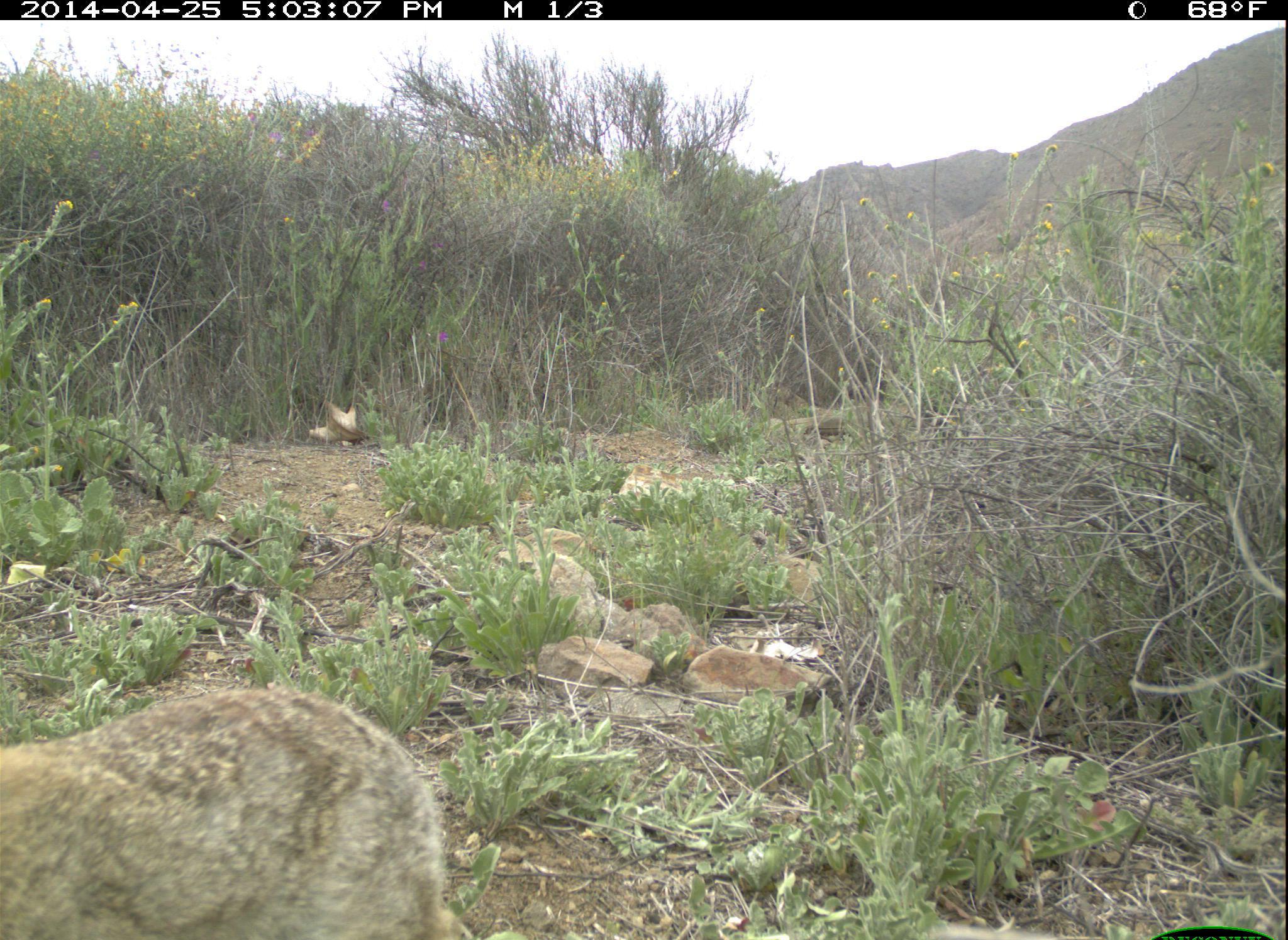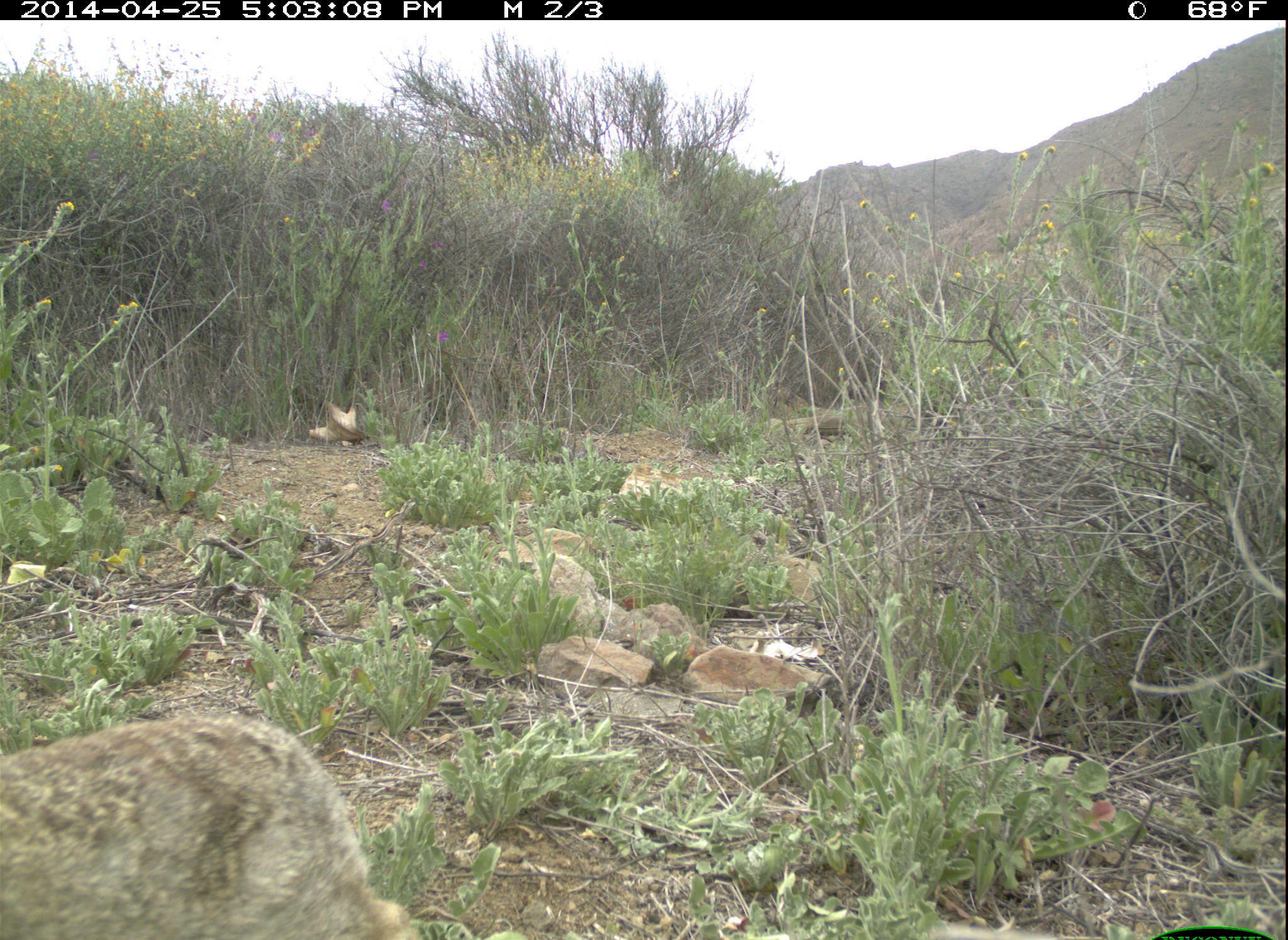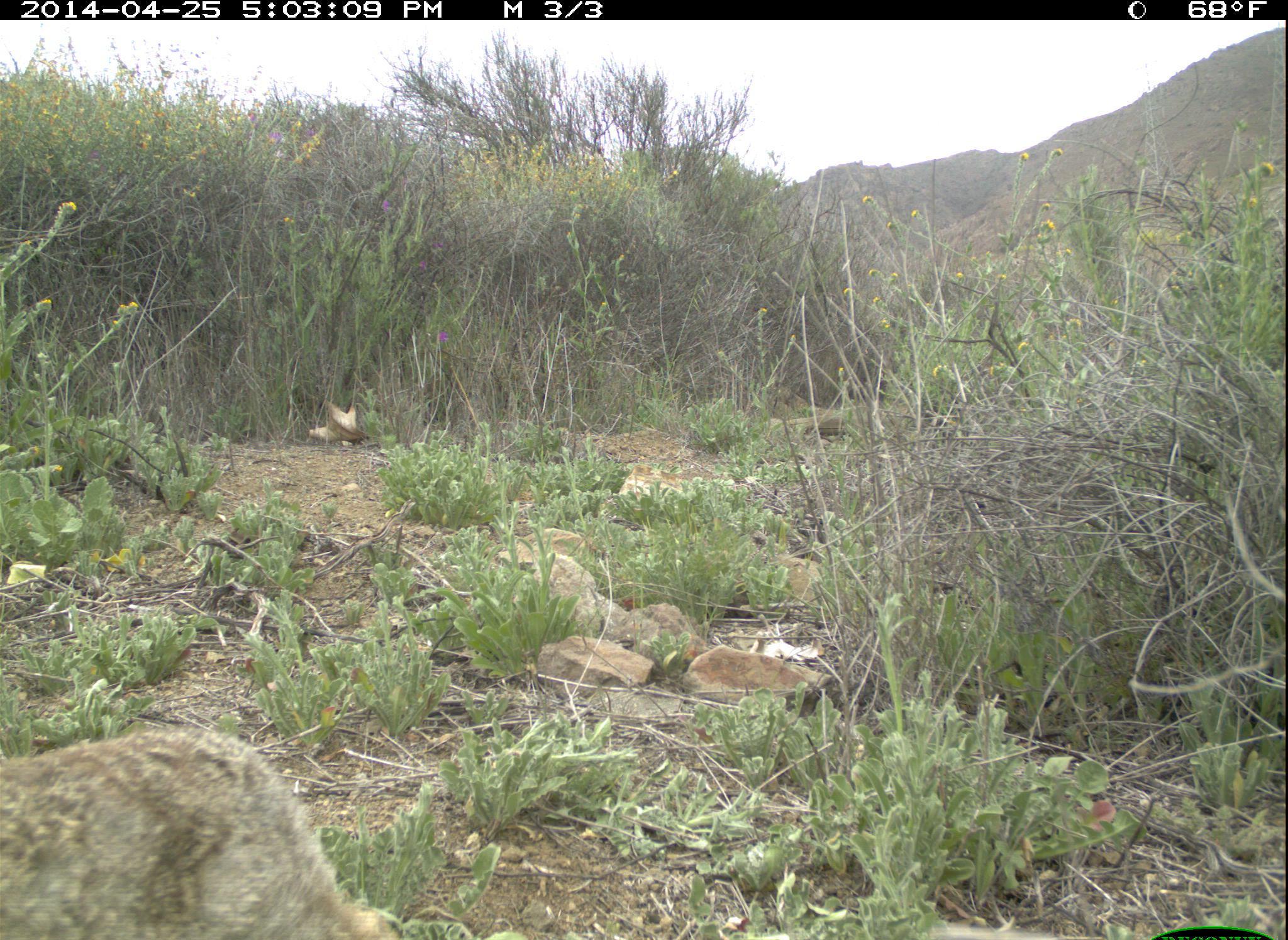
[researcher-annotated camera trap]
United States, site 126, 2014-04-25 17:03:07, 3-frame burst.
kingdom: Animalia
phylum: Chordata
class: Mammalia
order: Lagomorpha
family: Leporidae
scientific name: Leporidae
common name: rabbits and hares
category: rabbit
Rabbit (rabbits and hares) (Leporidae).